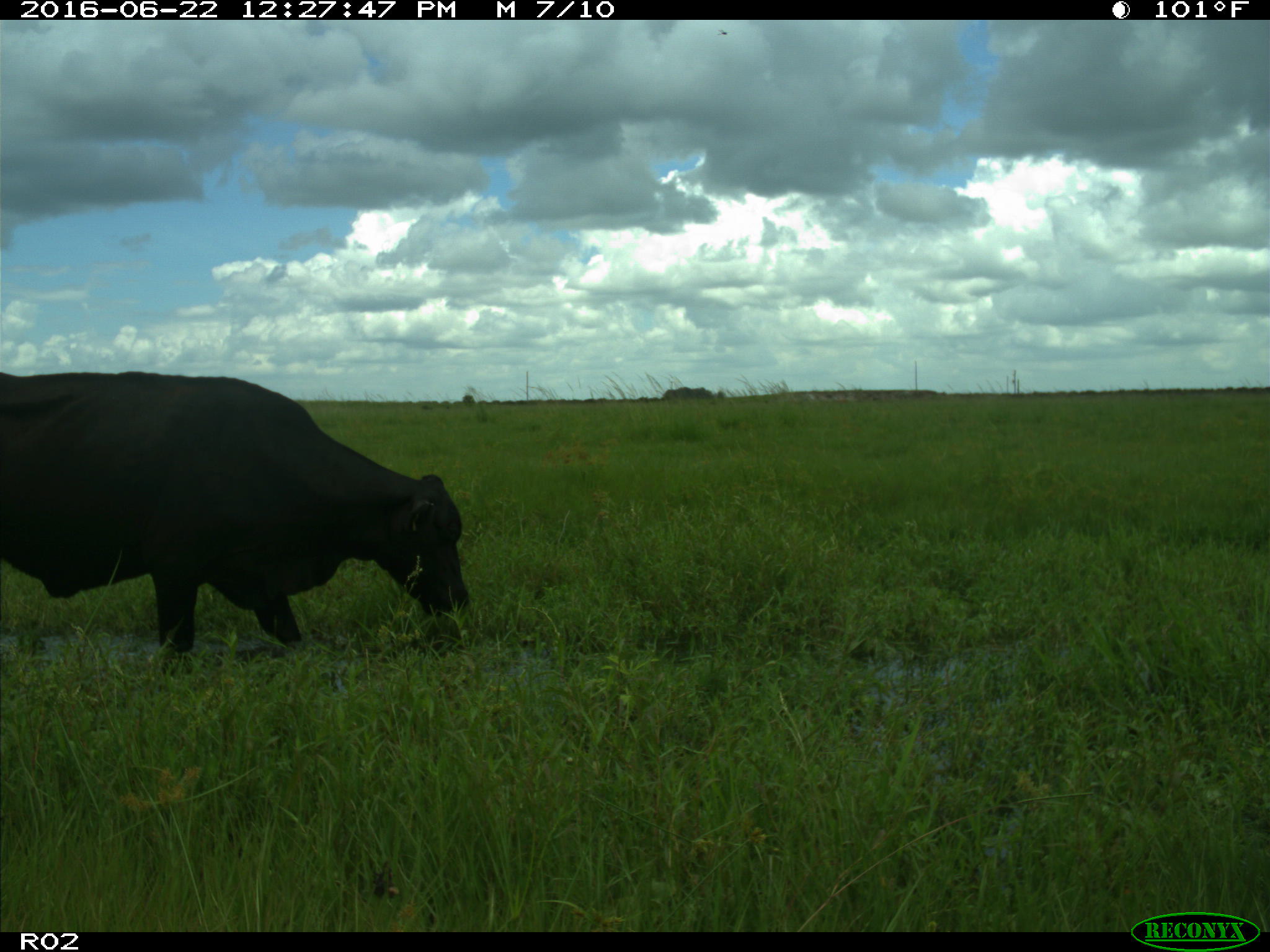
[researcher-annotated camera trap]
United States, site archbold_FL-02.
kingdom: Animalia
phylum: Chordata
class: Mammalia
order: Artiodactyla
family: Bovidae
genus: Bos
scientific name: Bos taurus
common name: domestic cow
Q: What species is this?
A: Bos taurus (domestic cow).